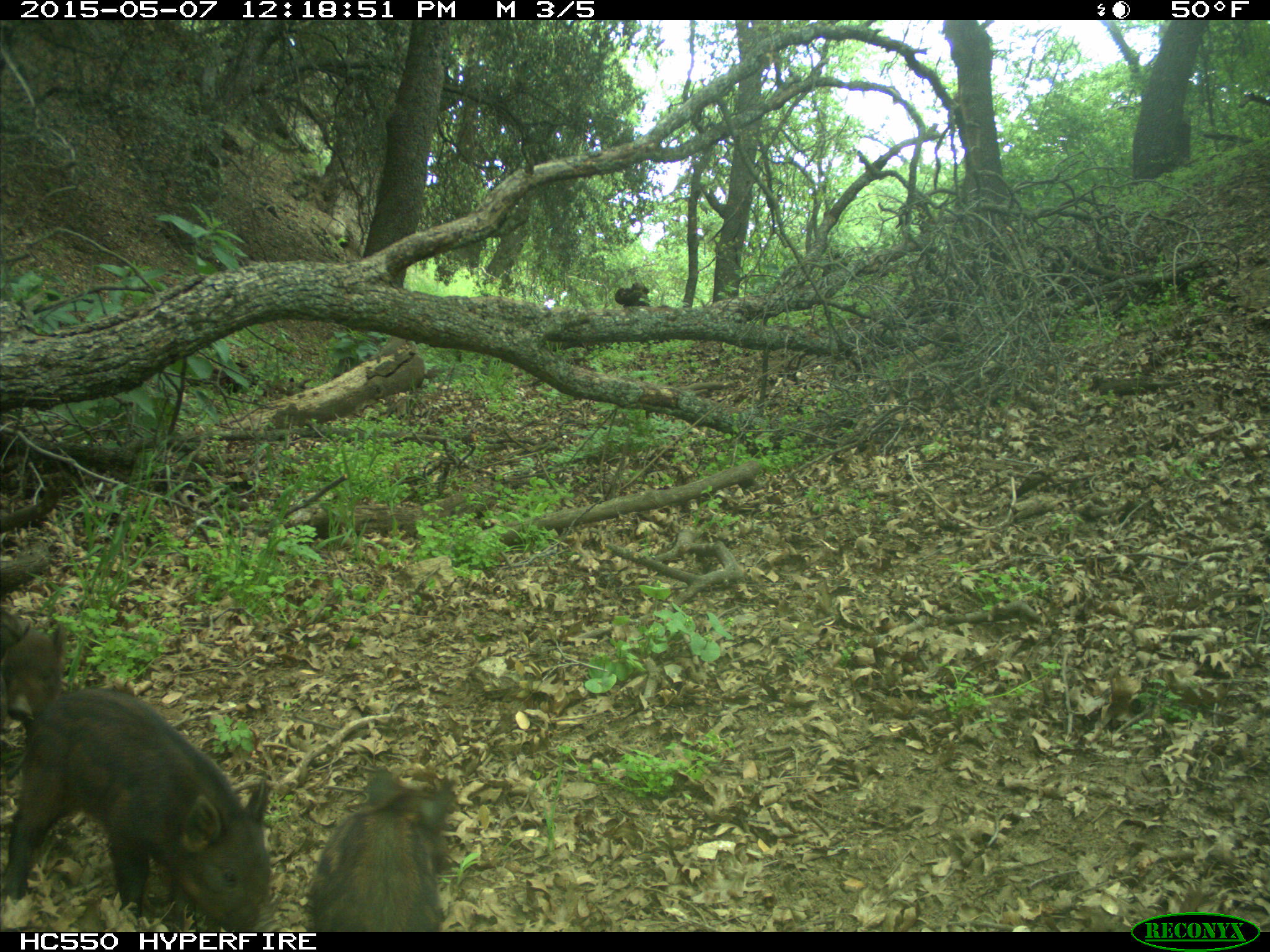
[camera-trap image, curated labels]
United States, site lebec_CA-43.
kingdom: Animalia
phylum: Chordata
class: Mammalia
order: Artiodactyla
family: Suidae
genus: Sus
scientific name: Sus scrofa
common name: wild boar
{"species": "Sus scrofa (wild boar)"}